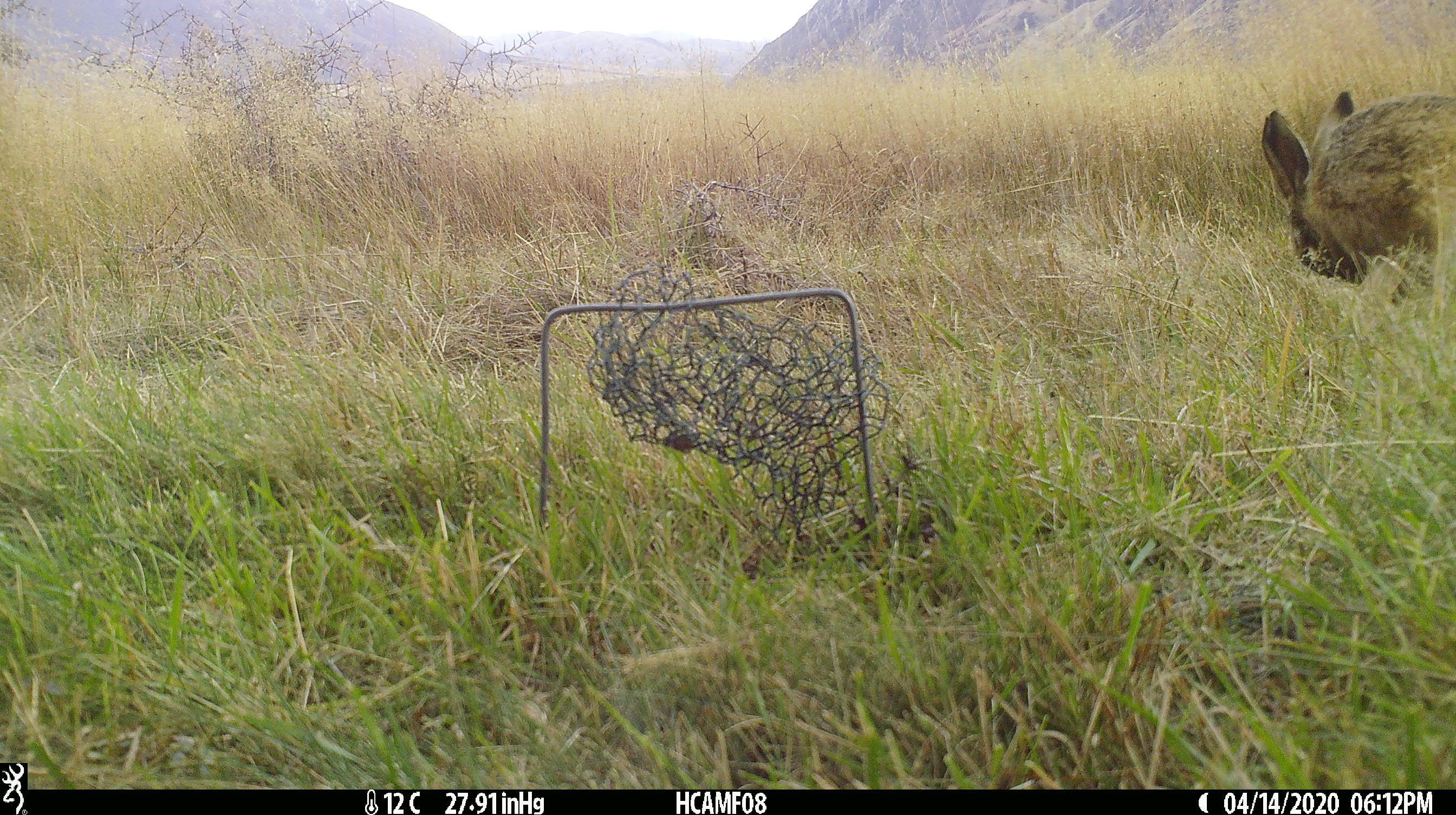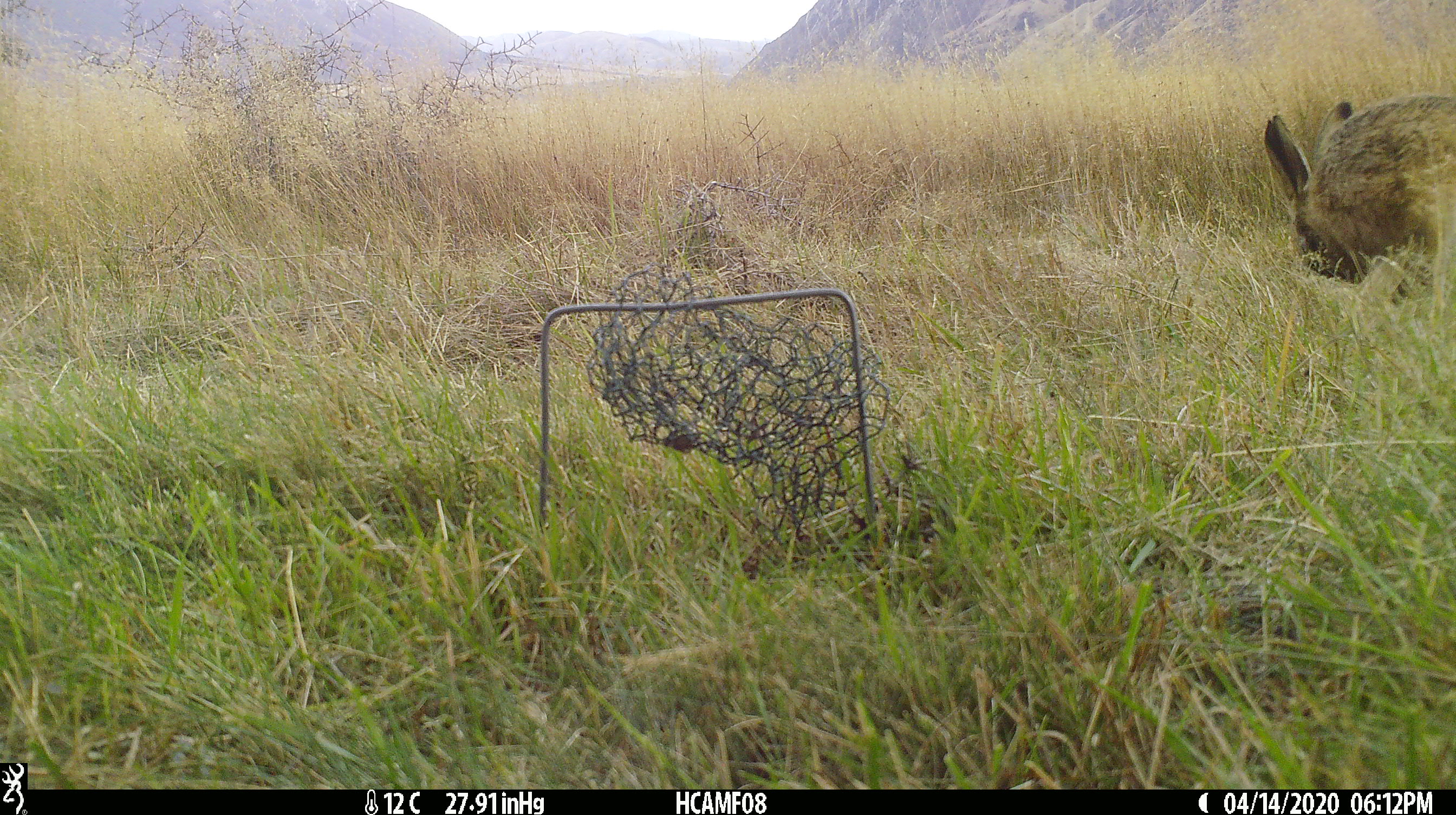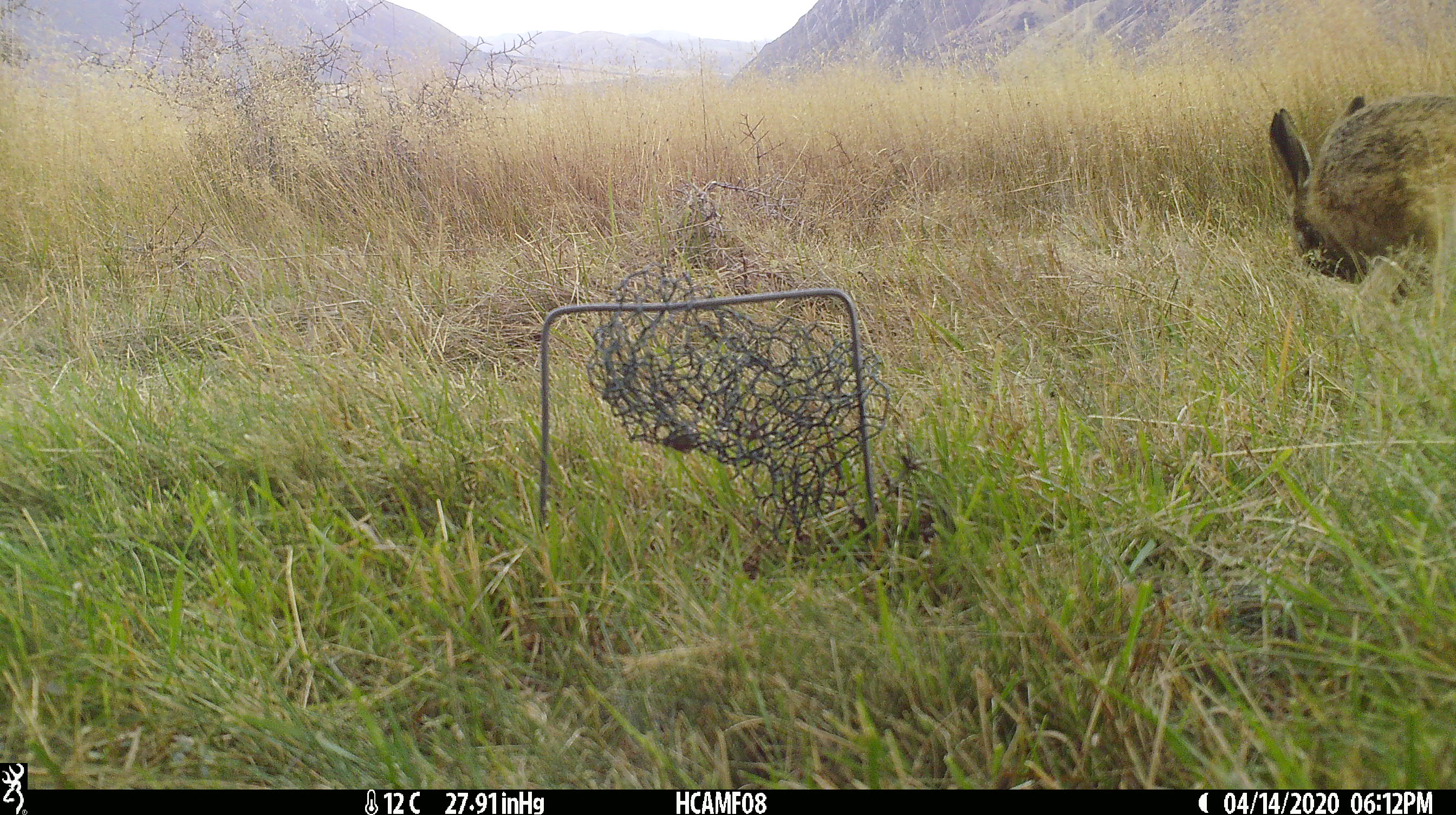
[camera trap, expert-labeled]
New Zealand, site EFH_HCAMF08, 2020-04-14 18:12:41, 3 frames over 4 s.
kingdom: Animalia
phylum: Chordata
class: Mammalia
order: Lagomorpha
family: Leporidae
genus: Oryctolagus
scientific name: Oryctolagus cuniculus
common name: european rabbit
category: rabbit